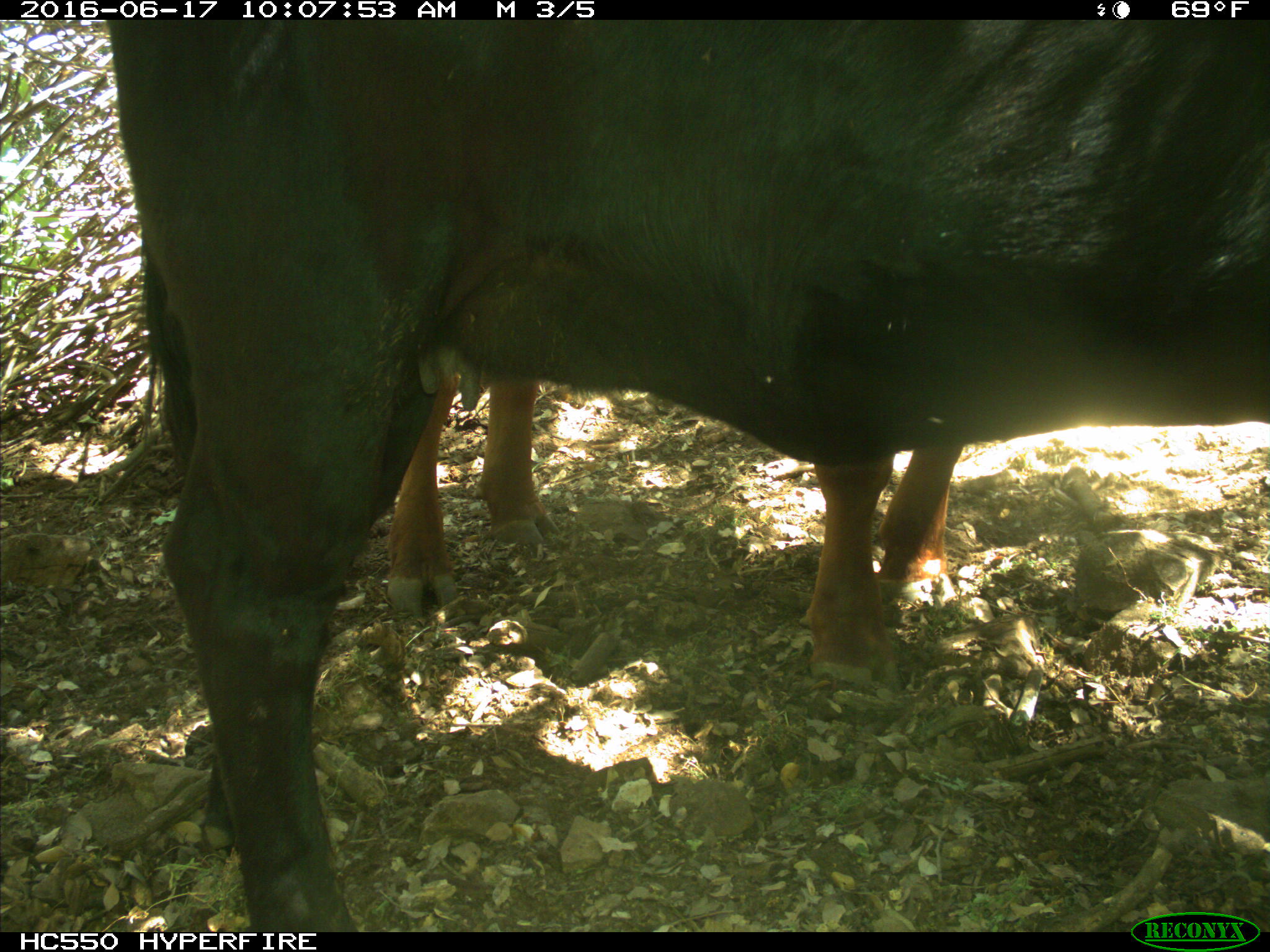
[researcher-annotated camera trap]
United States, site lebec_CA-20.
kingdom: Animalia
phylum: Chordata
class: Mammalia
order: Artiodactyla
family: Bovidae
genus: Bos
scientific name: Bos taurus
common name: domestic cow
Bos taurus (domestic cow).